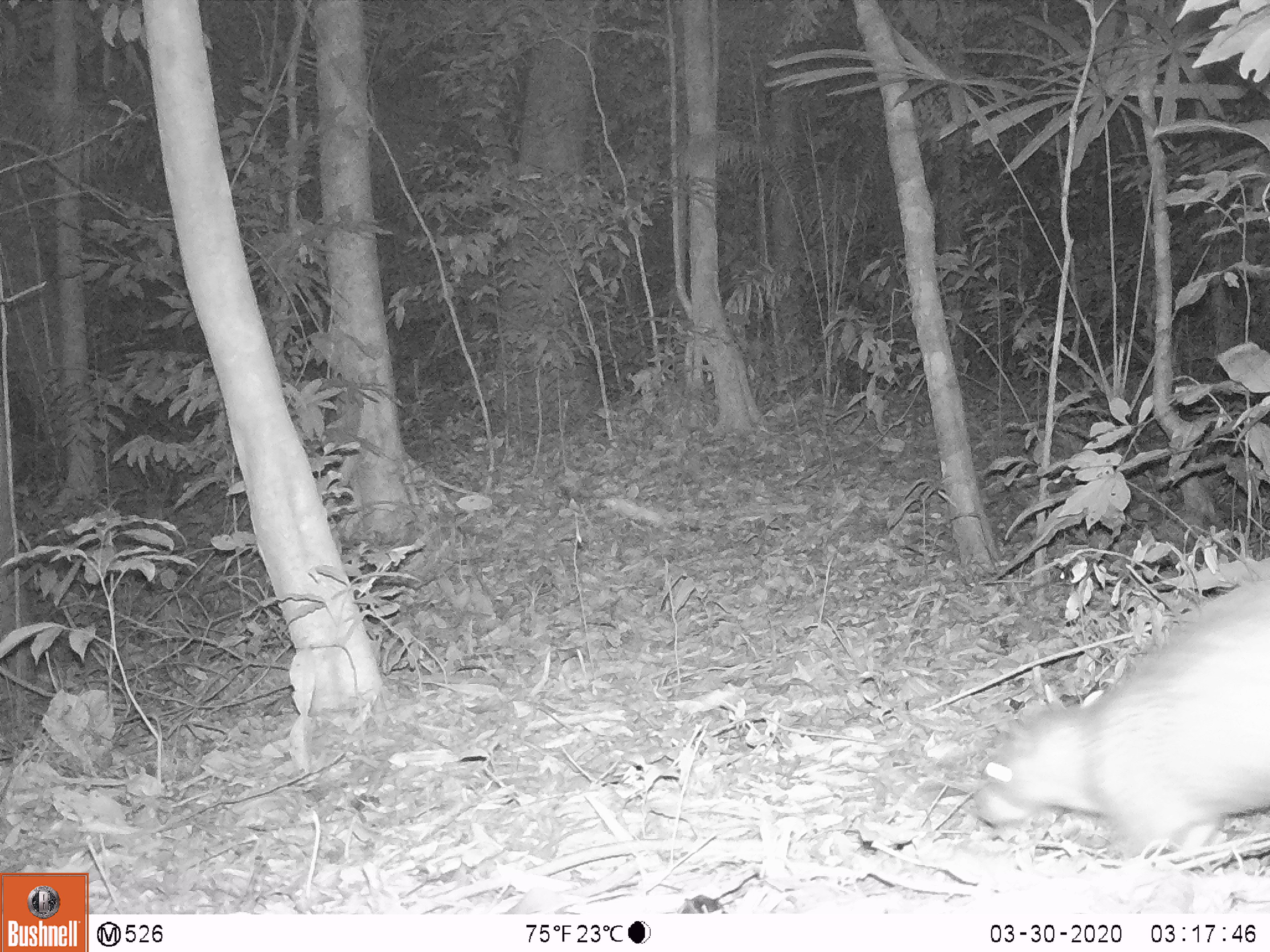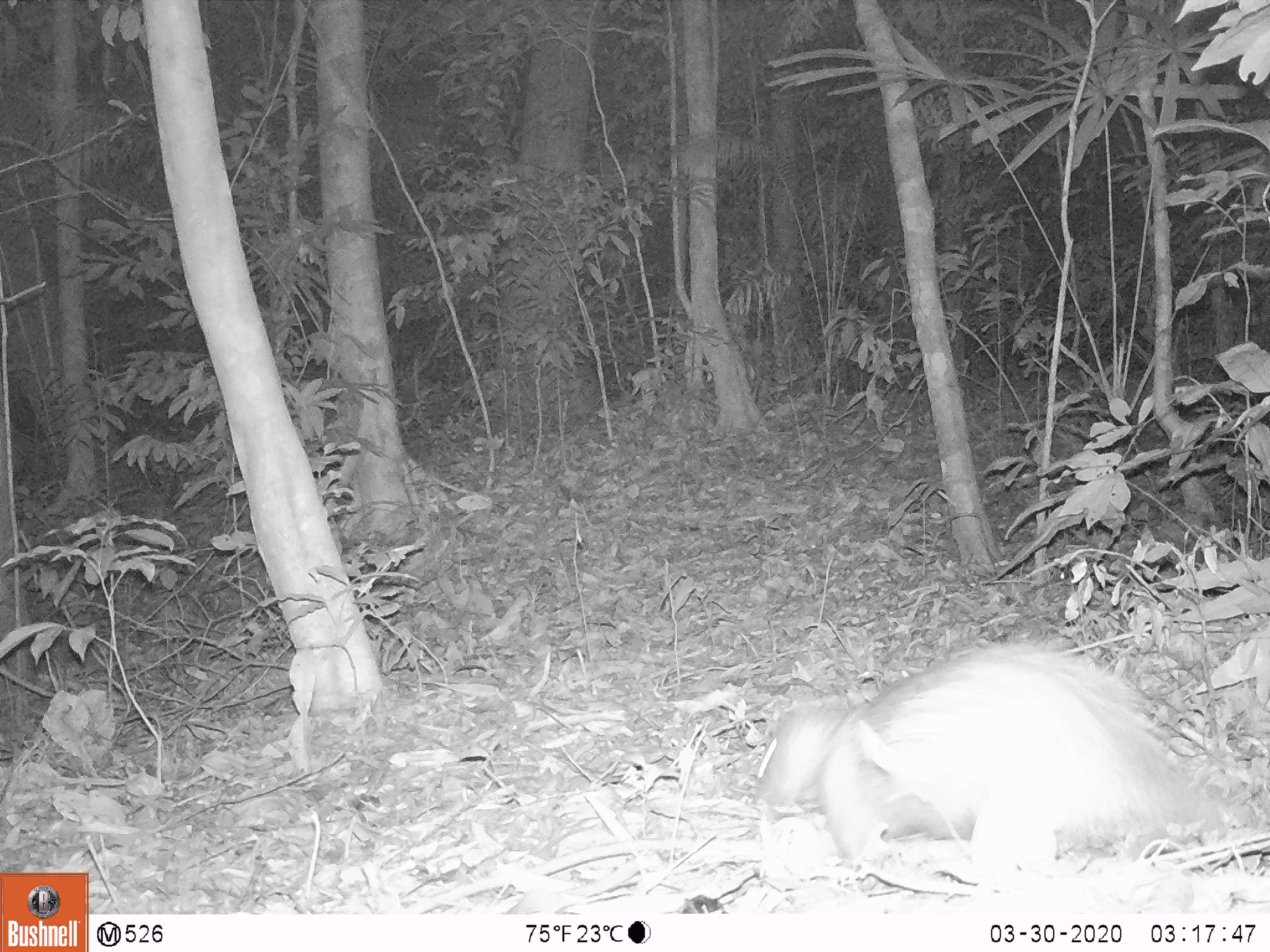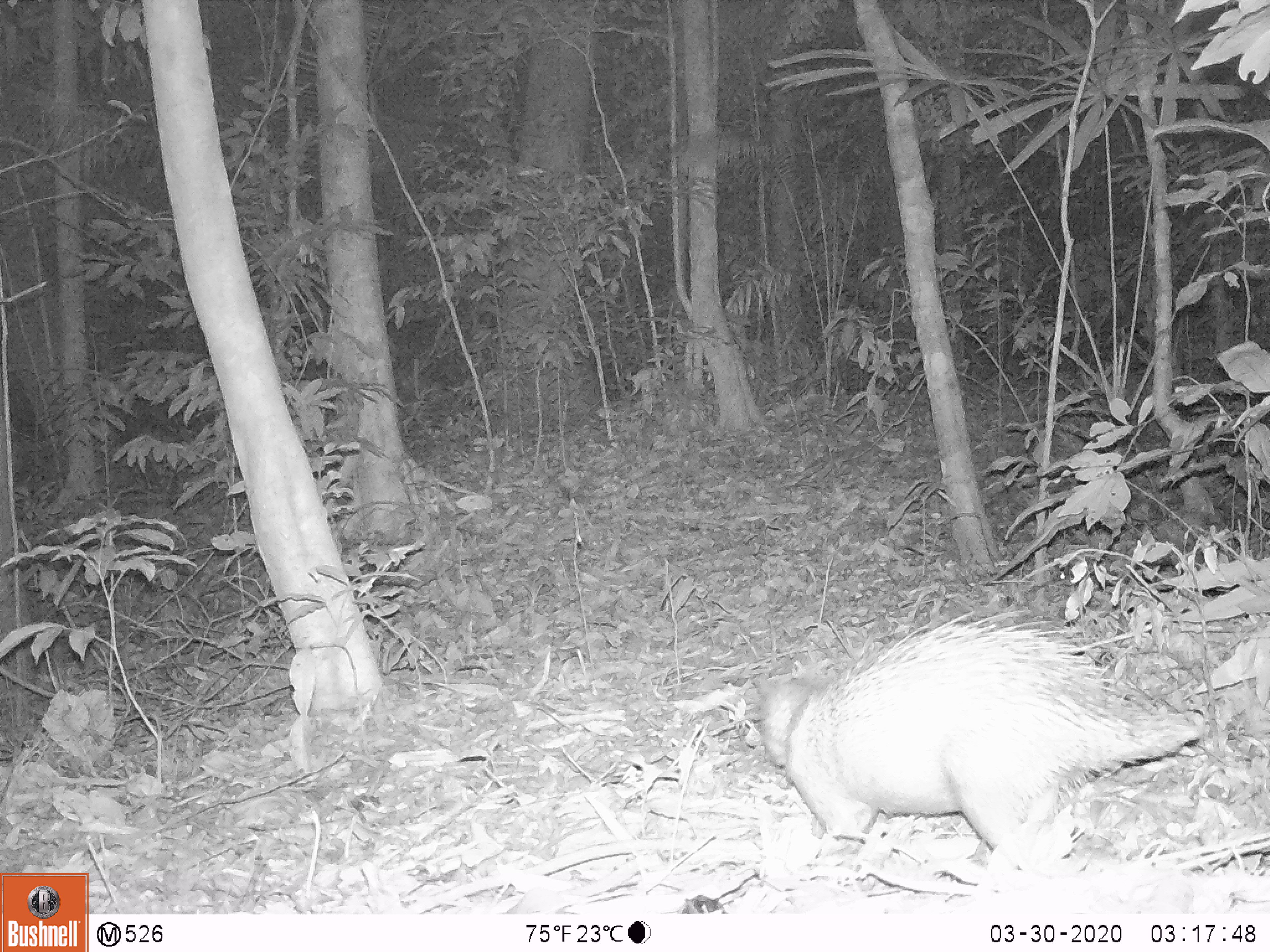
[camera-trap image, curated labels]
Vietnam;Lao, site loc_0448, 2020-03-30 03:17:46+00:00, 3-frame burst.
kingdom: Animalia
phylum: Chordata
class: Mammalia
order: Rodentia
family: Hystricidae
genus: Atherurus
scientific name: Atherurus macrourus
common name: asiatic brush-tailed porcupine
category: asiatic brush tailed porcupine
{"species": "asiatic brush tailed porcupine (asiatic brush-tailed porcupine) (Atherurus macrourus)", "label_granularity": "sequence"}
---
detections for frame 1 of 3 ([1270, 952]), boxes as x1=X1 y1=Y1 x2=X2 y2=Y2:
asiatic brush tailed porcupine: x1=971 y1=569 x2=1270 y2=862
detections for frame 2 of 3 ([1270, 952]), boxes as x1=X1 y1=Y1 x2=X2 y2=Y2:
asiatic brush tailed porcupine: x1=750 y1=638 x2=1221 y2=879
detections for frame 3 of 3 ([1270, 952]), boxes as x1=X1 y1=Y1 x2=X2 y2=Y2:
asiatic brush tailed porcupine: x1=749 y1=607 x2=1207 y2=845